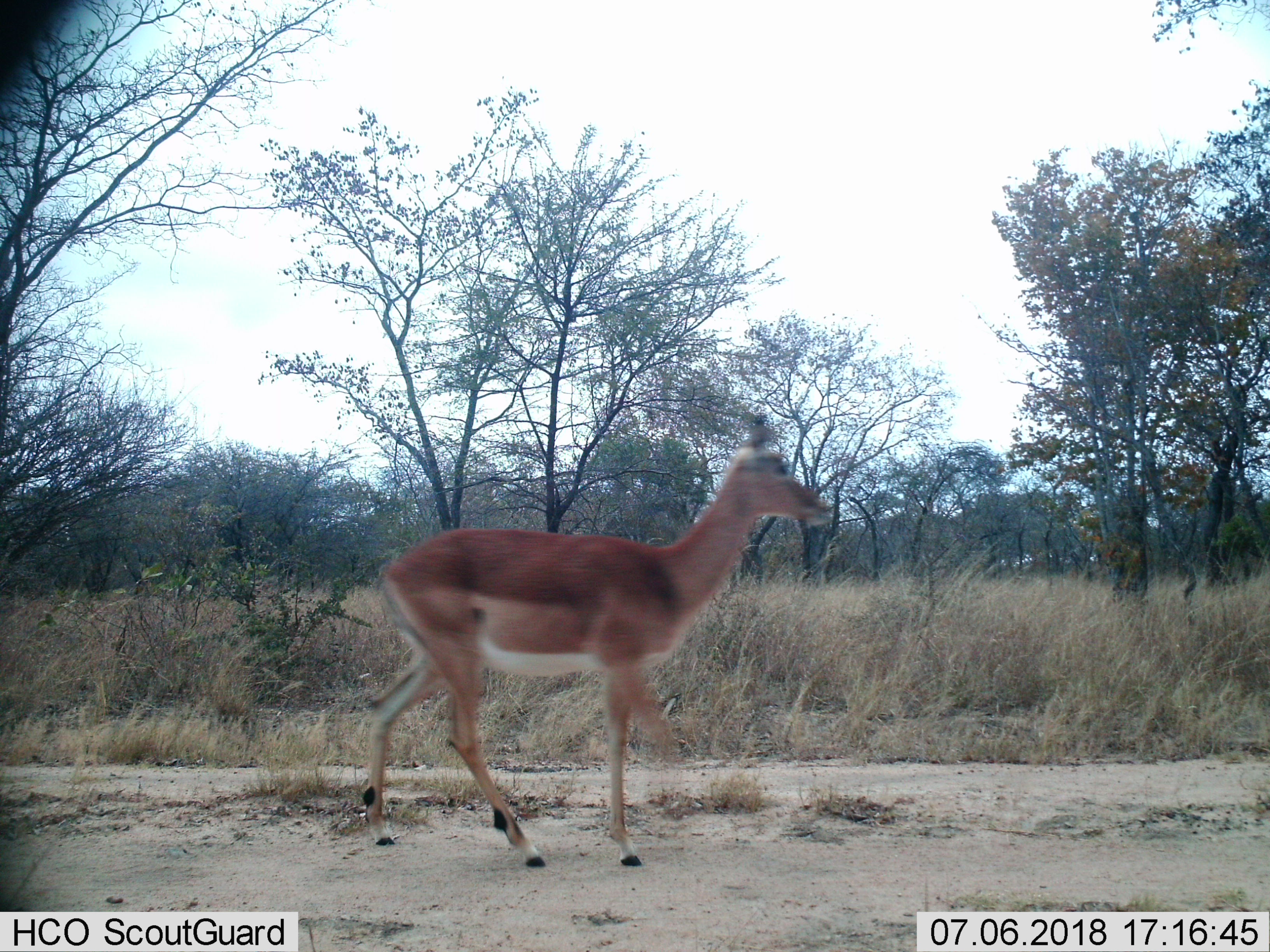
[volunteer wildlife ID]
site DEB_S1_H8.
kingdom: Animalia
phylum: Chordata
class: Mammalia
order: Artiodactyla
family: Bovidae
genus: Aepyceros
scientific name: Aepyceros melampus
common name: impala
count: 1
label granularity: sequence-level